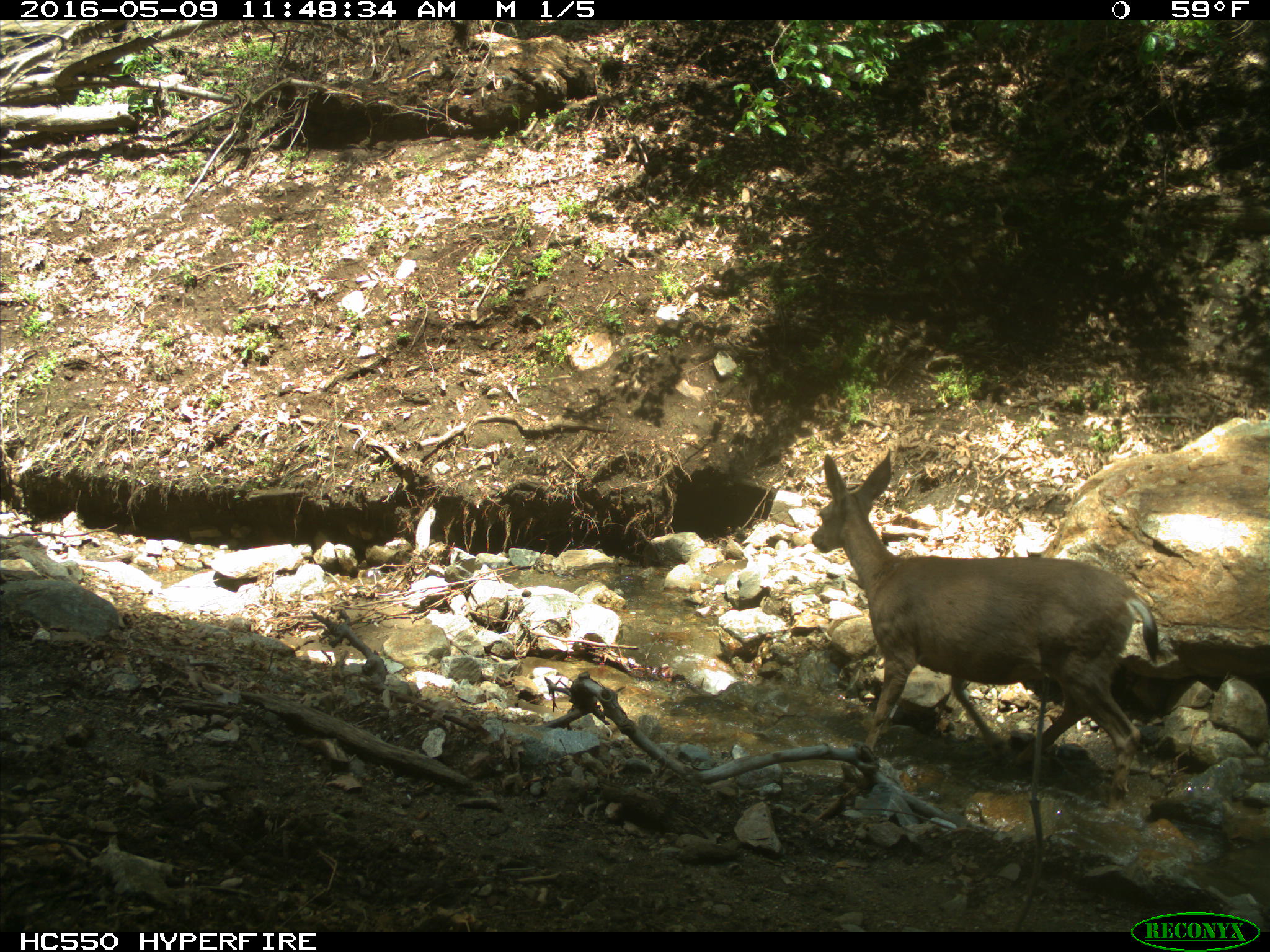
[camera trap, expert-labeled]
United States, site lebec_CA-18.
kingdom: Animalia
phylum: Chordata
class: Mammalia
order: Artiodactyla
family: Cervidae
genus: Odocoileus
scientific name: Odocoileus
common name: deer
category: unidentified deer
Unidentified deer (deer) (Odocoileus).